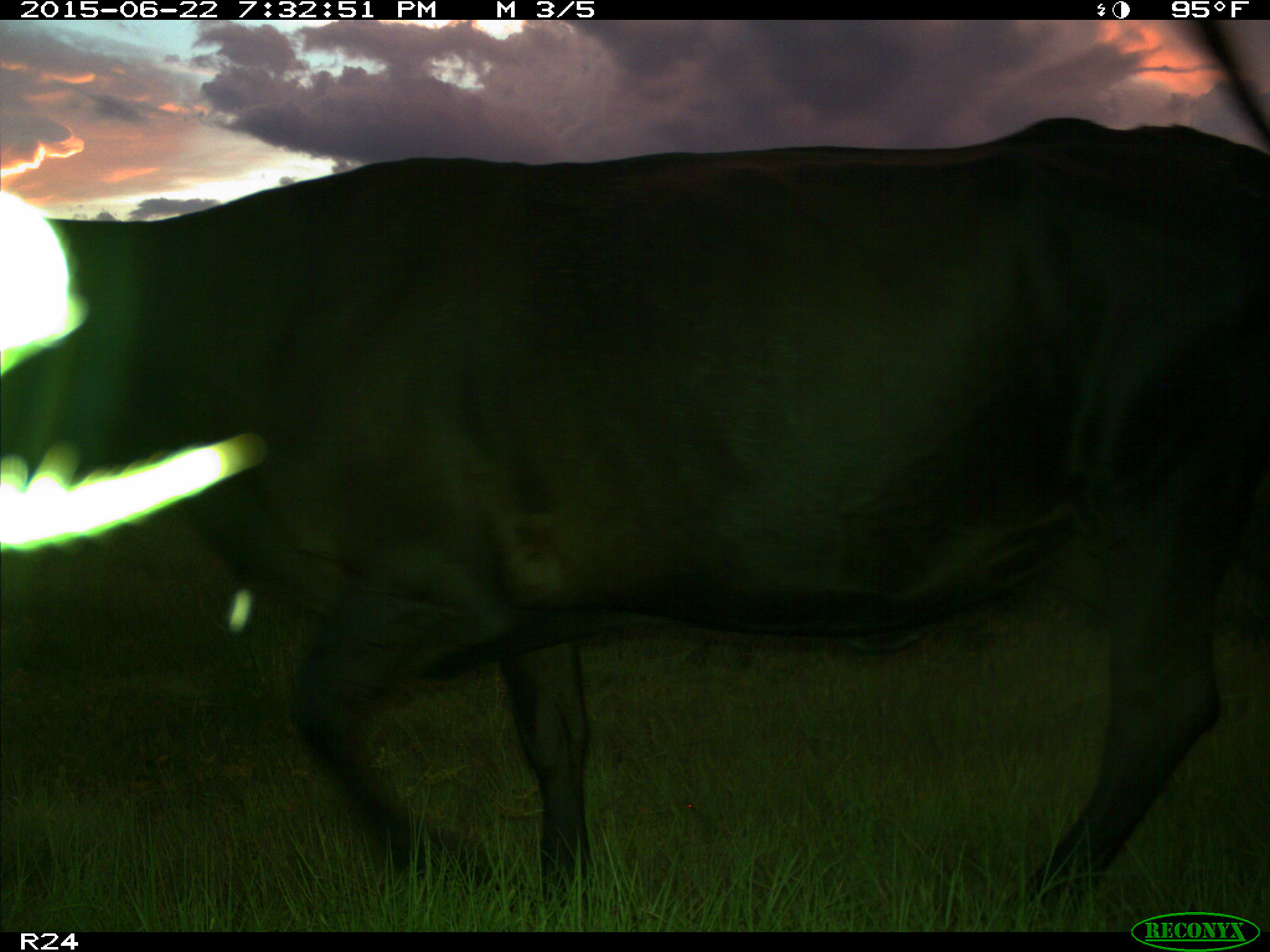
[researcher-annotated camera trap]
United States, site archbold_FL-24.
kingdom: Animalia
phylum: Chordata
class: Mammalia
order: Artiodactyla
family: Bovidae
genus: Bos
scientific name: Bos taurus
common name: domestic cow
Bos taurus (domestic cow).